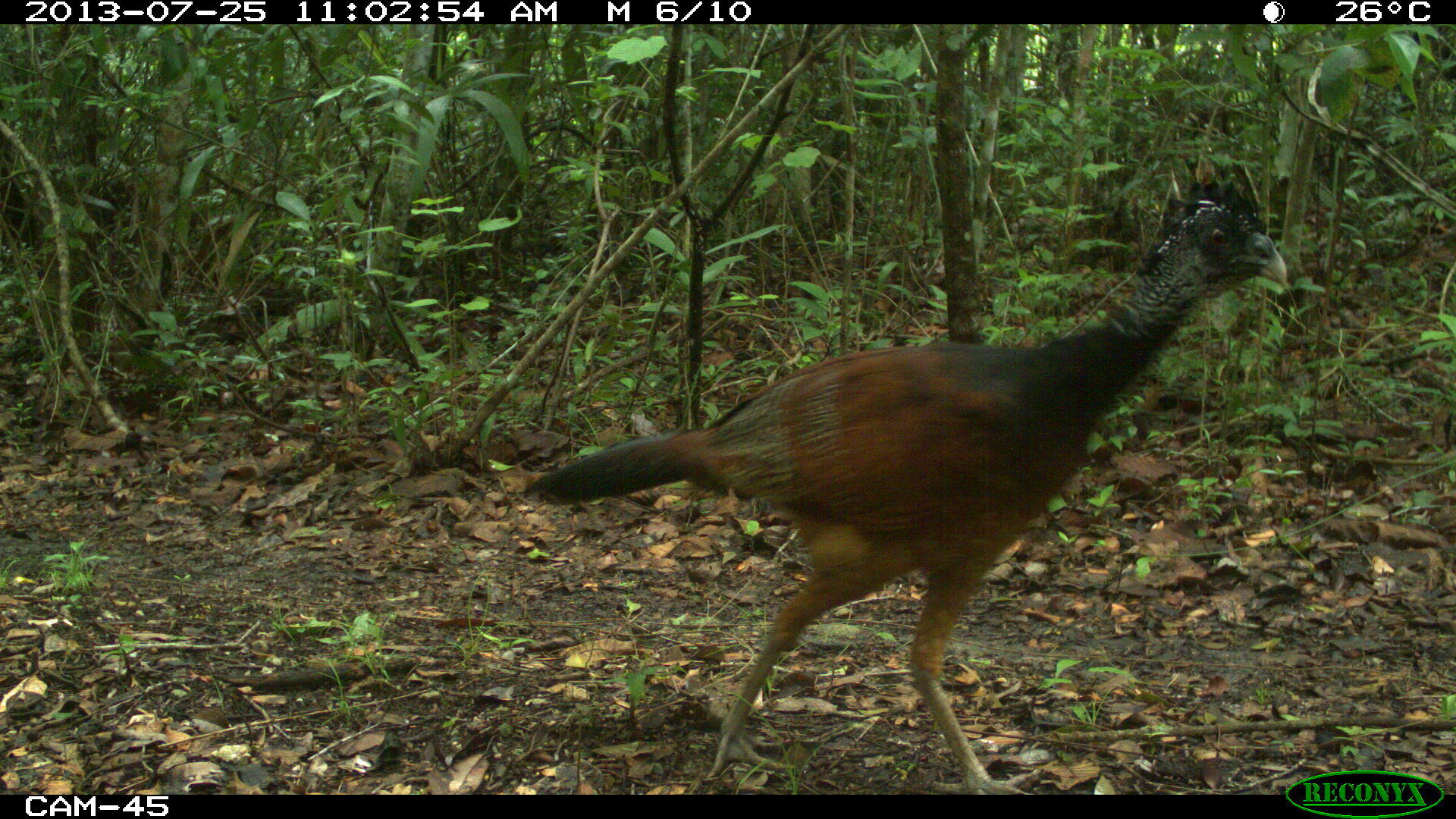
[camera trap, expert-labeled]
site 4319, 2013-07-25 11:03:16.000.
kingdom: Animalia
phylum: Chordata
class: Aves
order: Galliformes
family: Cracidae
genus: Crax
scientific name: Crax rubra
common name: great curassow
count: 2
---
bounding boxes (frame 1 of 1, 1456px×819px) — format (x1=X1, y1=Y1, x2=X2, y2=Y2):
crax rubra: (x1=519, y1=176, x2=1288, y2=791)